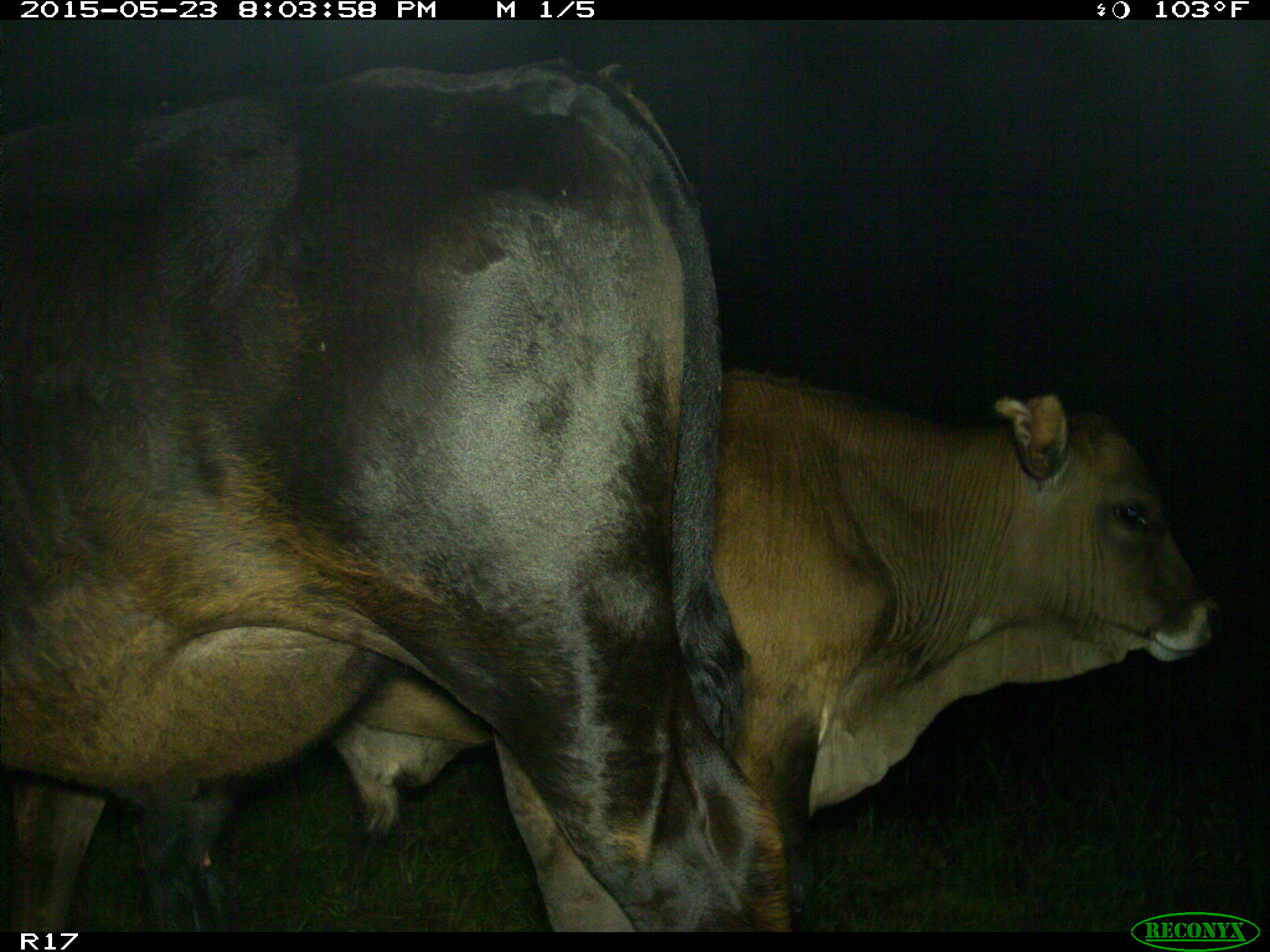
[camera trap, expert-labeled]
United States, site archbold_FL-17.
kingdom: Animalia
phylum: Chordata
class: Mammalia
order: Artiodactyla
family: Bovidae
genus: Bos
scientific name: Bos taurus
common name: domestic cow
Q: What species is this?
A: Bos taurus (domestic cow).